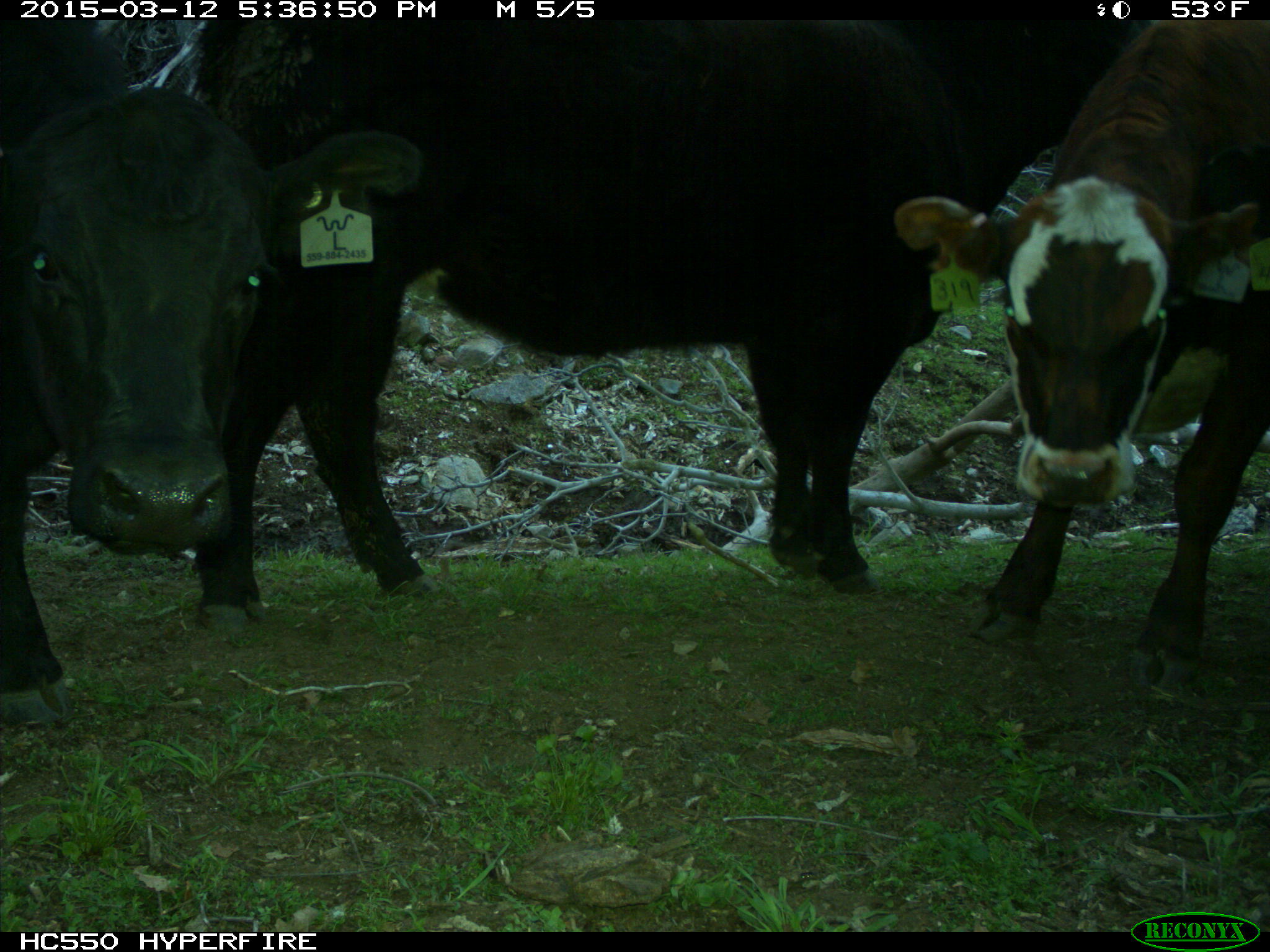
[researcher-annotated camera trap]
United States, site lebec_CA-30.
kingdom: Animalia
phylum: Chordata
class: Mammalia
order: Artiodactyla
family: Bovidae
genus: Bos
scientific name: Bos taurus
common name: domestic cow